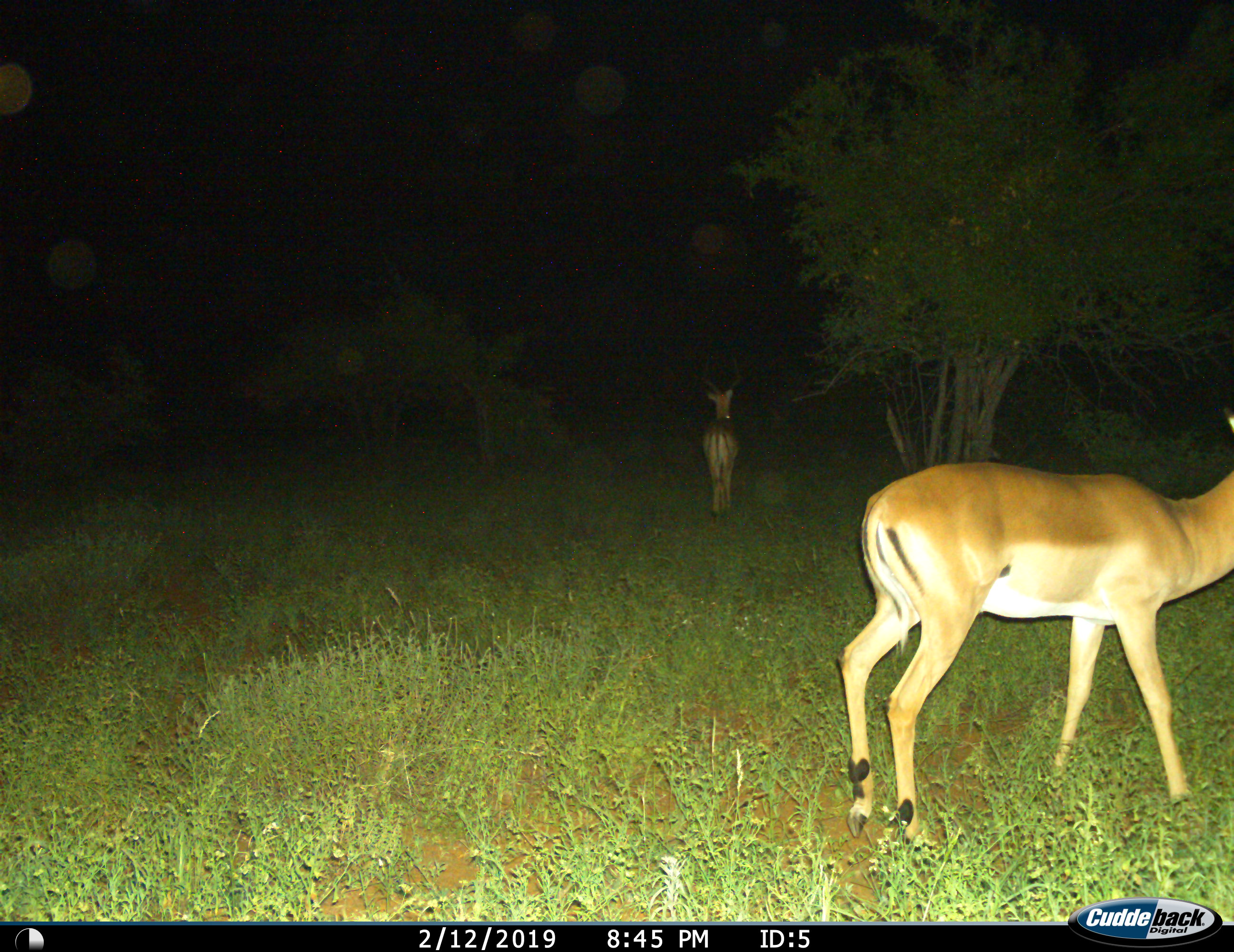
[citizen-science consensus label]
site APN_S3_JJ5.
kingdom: Animalia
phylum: Chordata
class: Mammalia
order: Artiodactyla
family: Bovidae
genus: Aepyceros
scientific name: Aepyceros melampus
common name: impala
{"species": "impala (Aepyceros melampus)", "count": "2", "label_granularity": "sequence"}